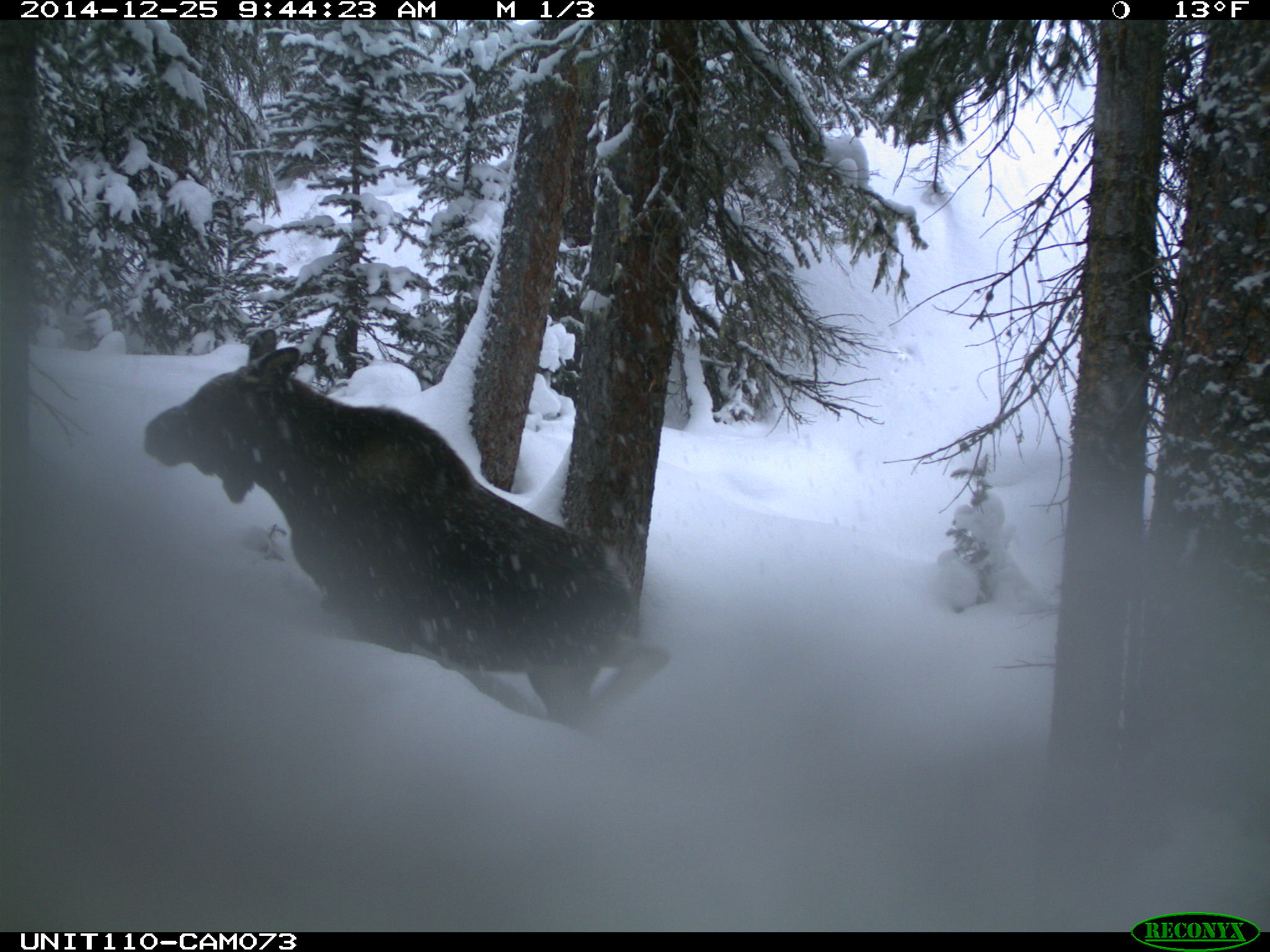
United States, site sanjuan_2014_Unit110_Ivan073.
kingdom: Animalia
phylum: Chordata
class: Mammalia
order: Artiodactyla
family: Cervidae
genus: Alces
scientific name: Alces alces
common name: moose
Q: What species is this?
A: Alces alces (moose).